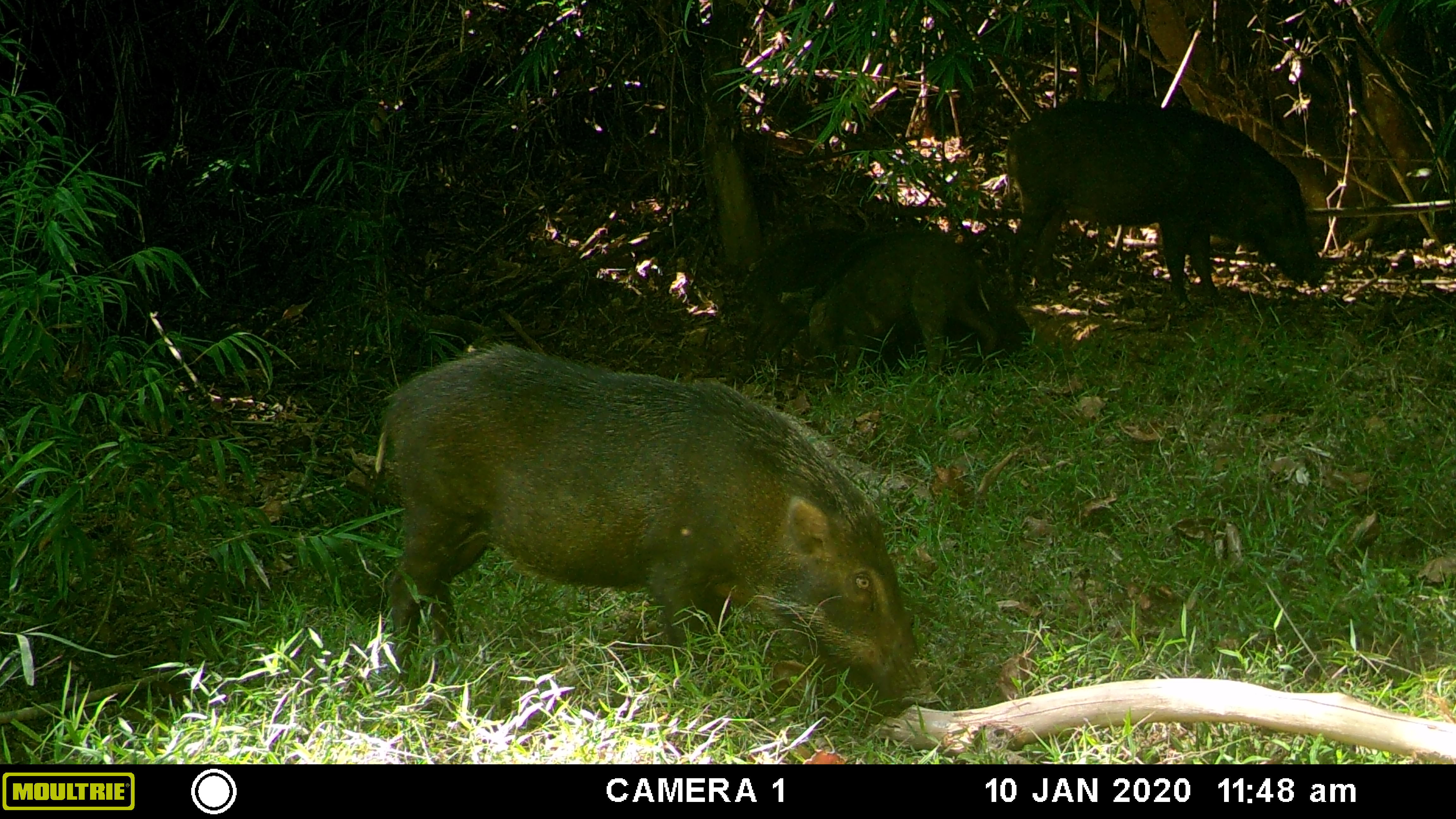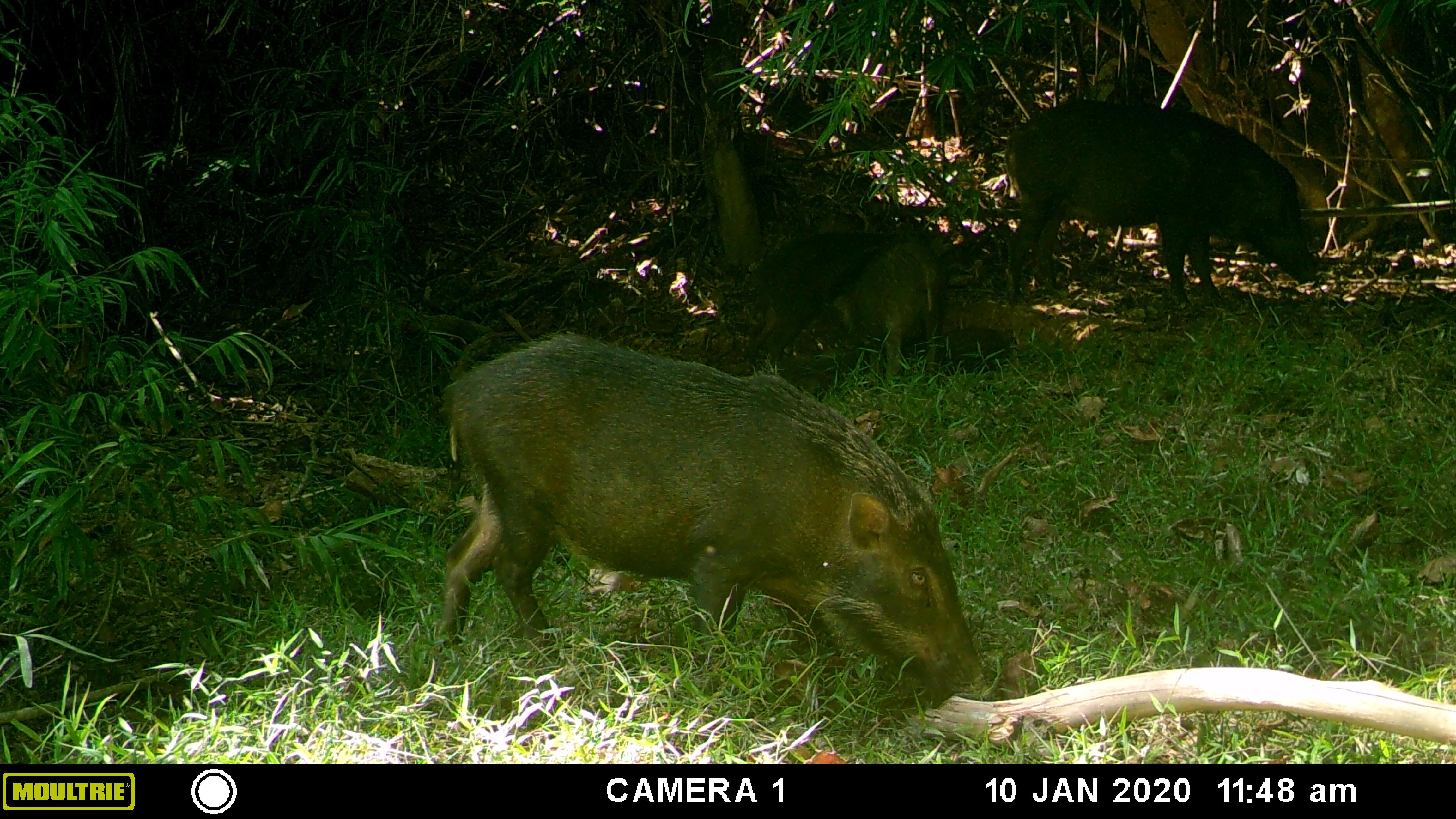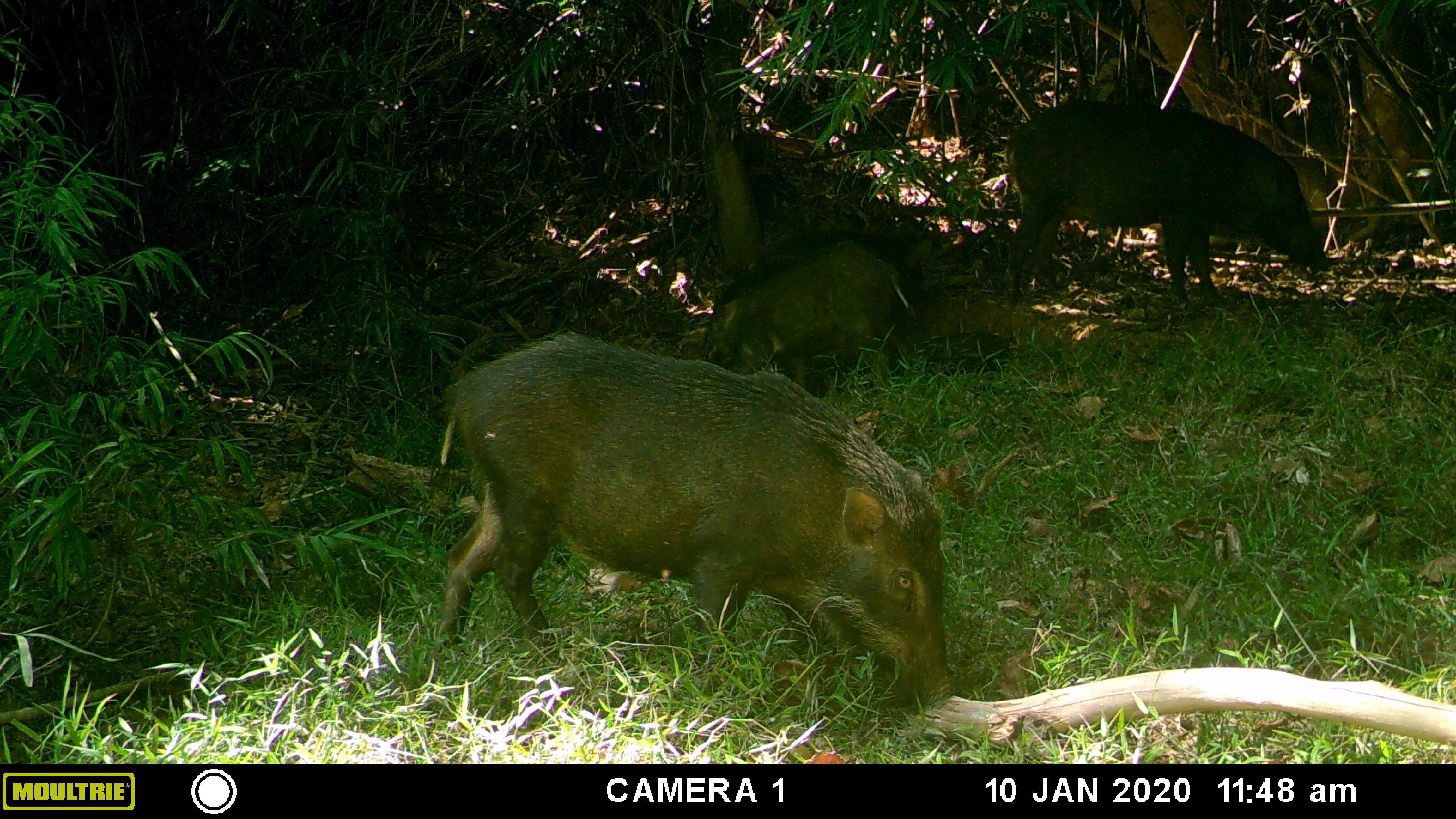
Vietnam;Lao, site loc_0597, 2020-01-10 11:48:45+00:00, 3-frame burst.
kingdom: Animalia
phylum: Chordata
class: Mammalia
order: Artiodactyla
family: Suidae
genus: Sus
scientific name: Sus scrofa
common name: eurasian wild pig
Eurasian wild pig (Sus scrofa). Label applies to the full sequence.